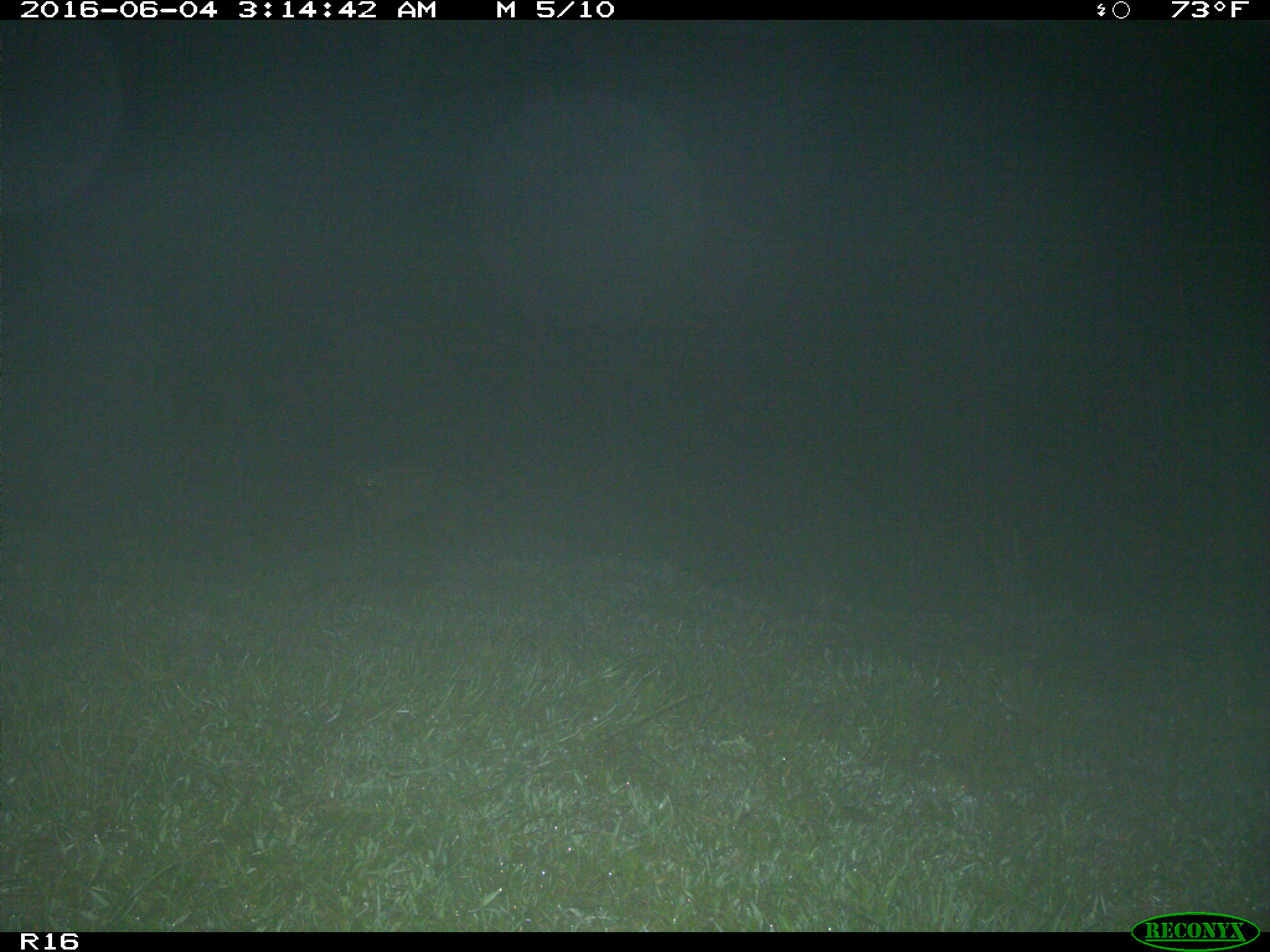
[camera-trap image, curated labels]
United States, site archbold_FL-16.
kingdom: Animalia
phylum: Chordata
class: Mammalia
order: Artiodactyla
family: Bovidae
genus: Bos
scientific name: Bos taurus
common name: domestic cow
Bos taurus (domestic cow).